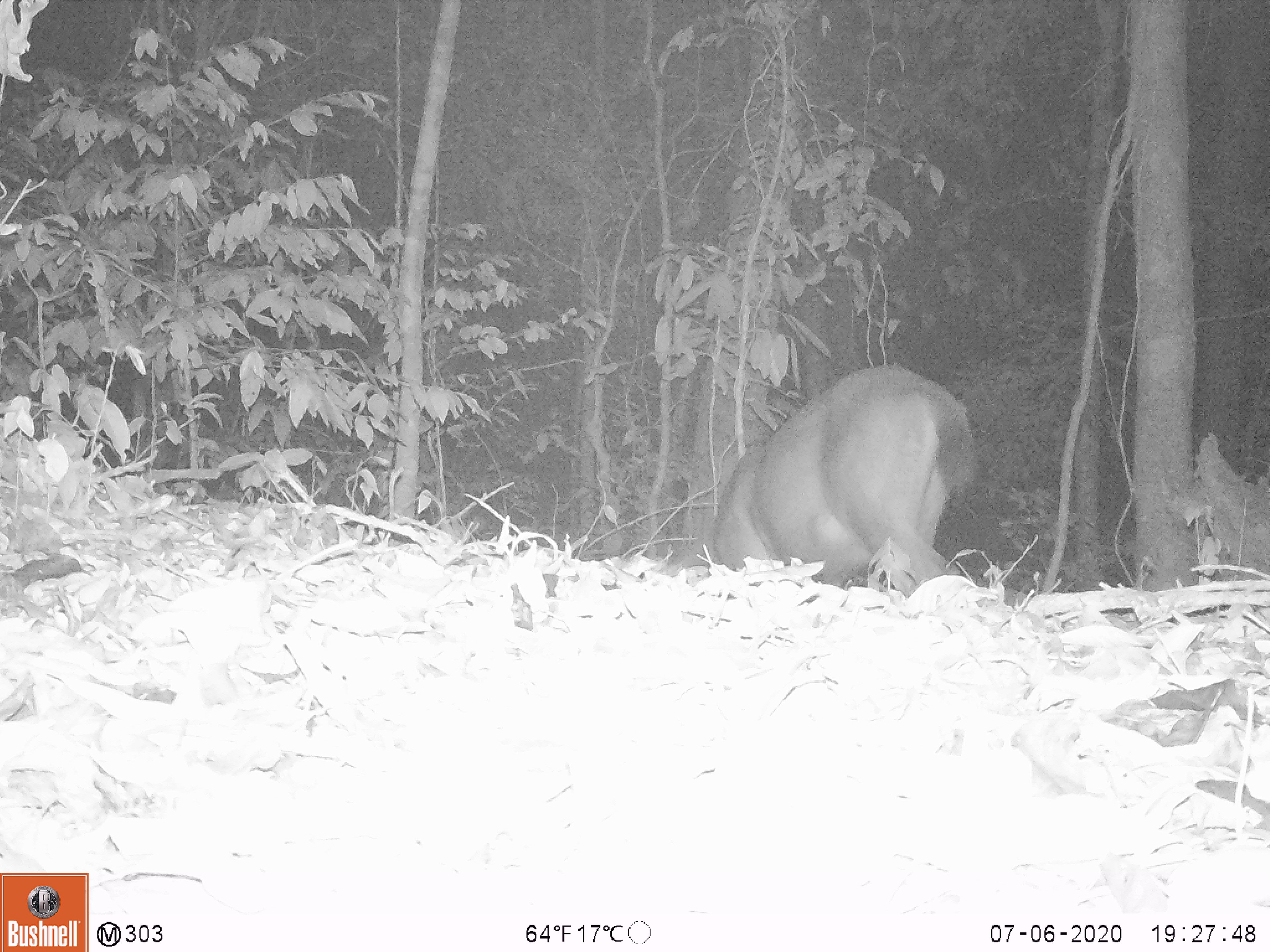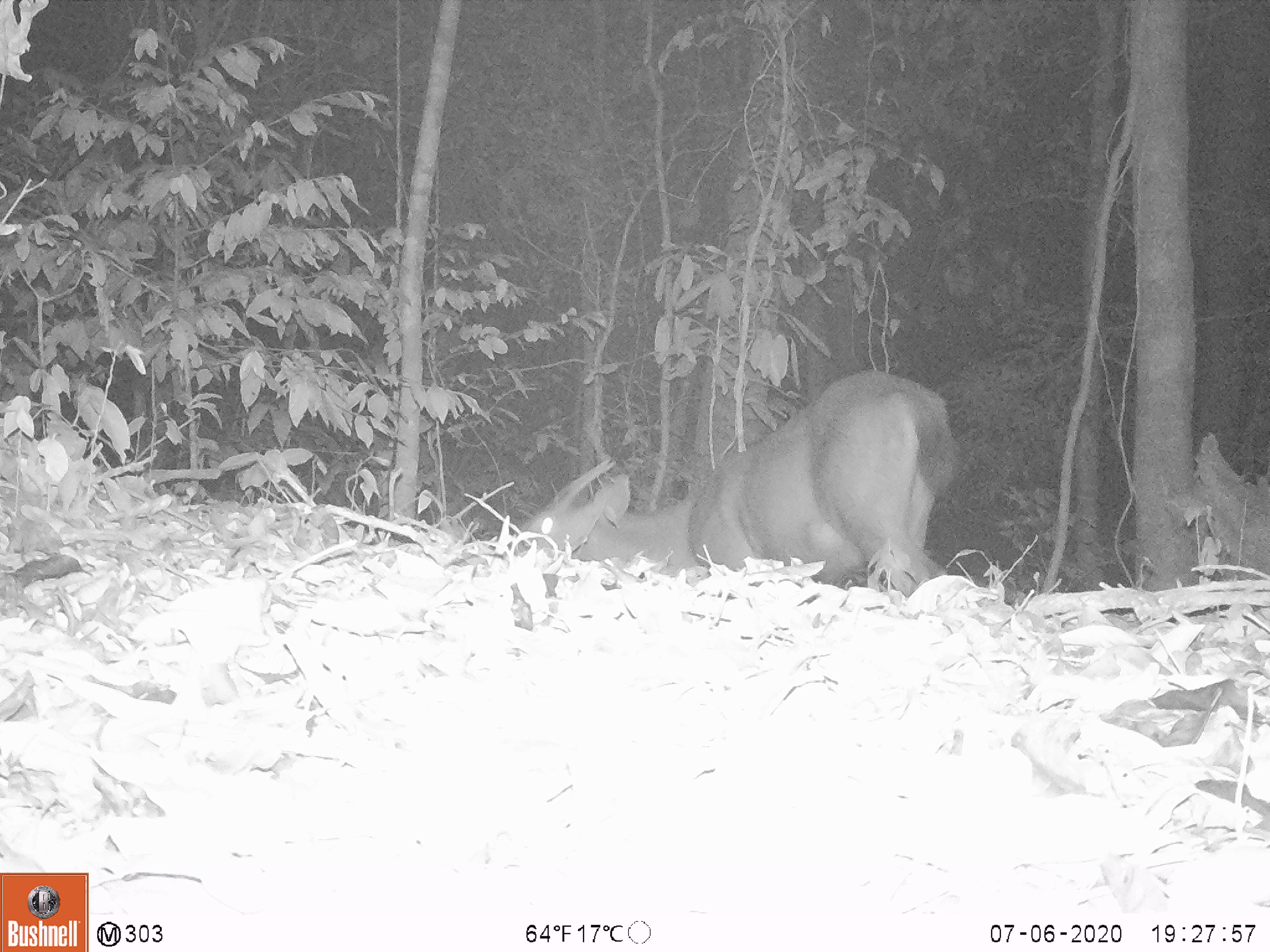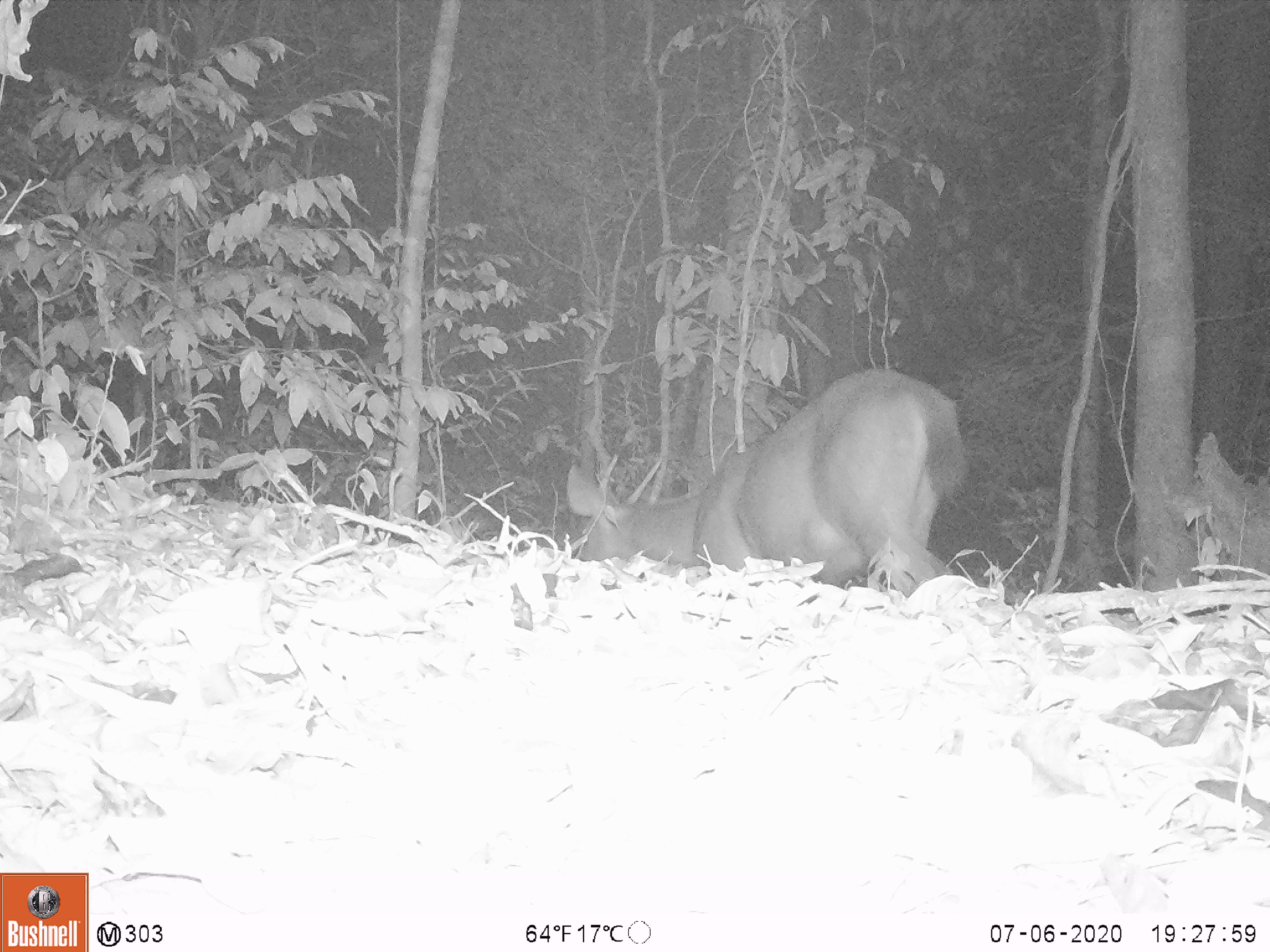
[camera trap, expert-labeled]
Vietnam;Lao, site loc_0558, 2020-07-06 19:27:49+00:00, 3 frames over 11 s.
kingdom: Animalia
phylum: Chordata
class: Mammalia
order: Artiodactyla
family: Cervidae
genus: Rusa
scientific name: Rusa unicolor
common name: sambar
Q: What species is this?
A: Sambar (Rusa unicolor).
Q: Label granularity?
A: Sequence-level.